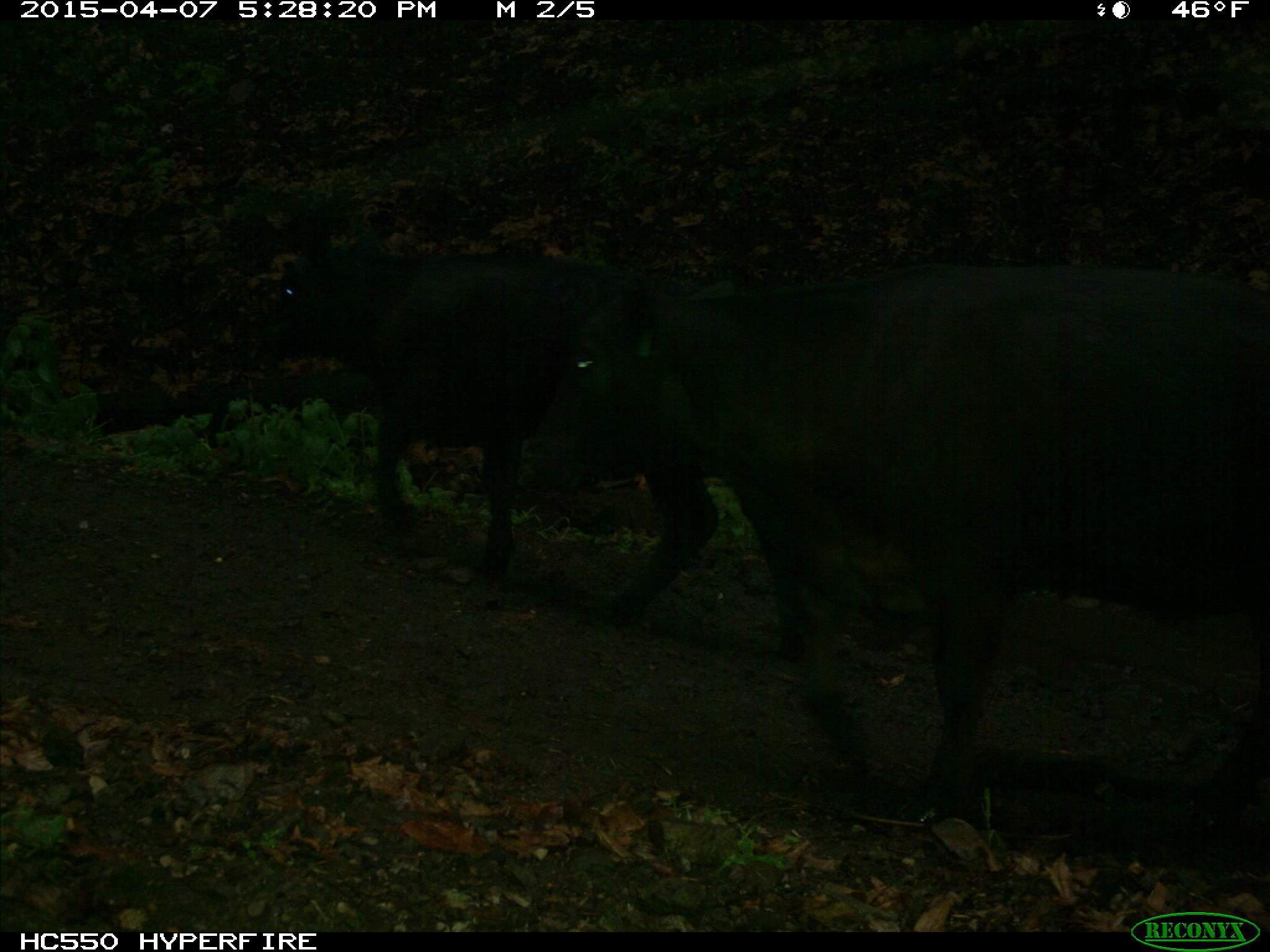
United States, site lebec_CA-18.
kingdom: Animalia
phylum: Chordata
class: Mammalia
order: Artiodactyla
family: Bovidae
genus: Bos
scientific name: Bos taurus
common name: domestic cow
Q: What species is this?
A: Bos taurus (domestic cow).